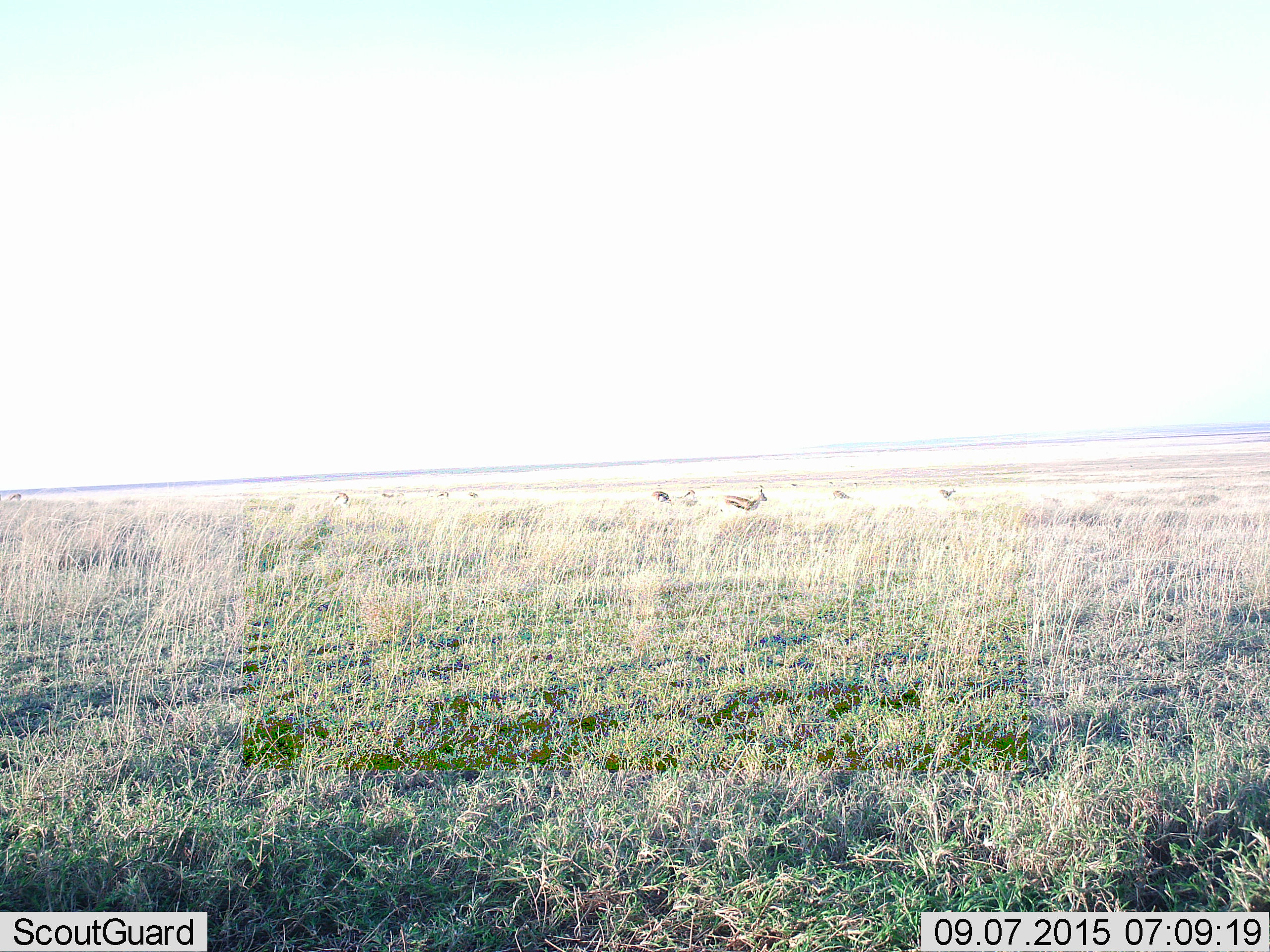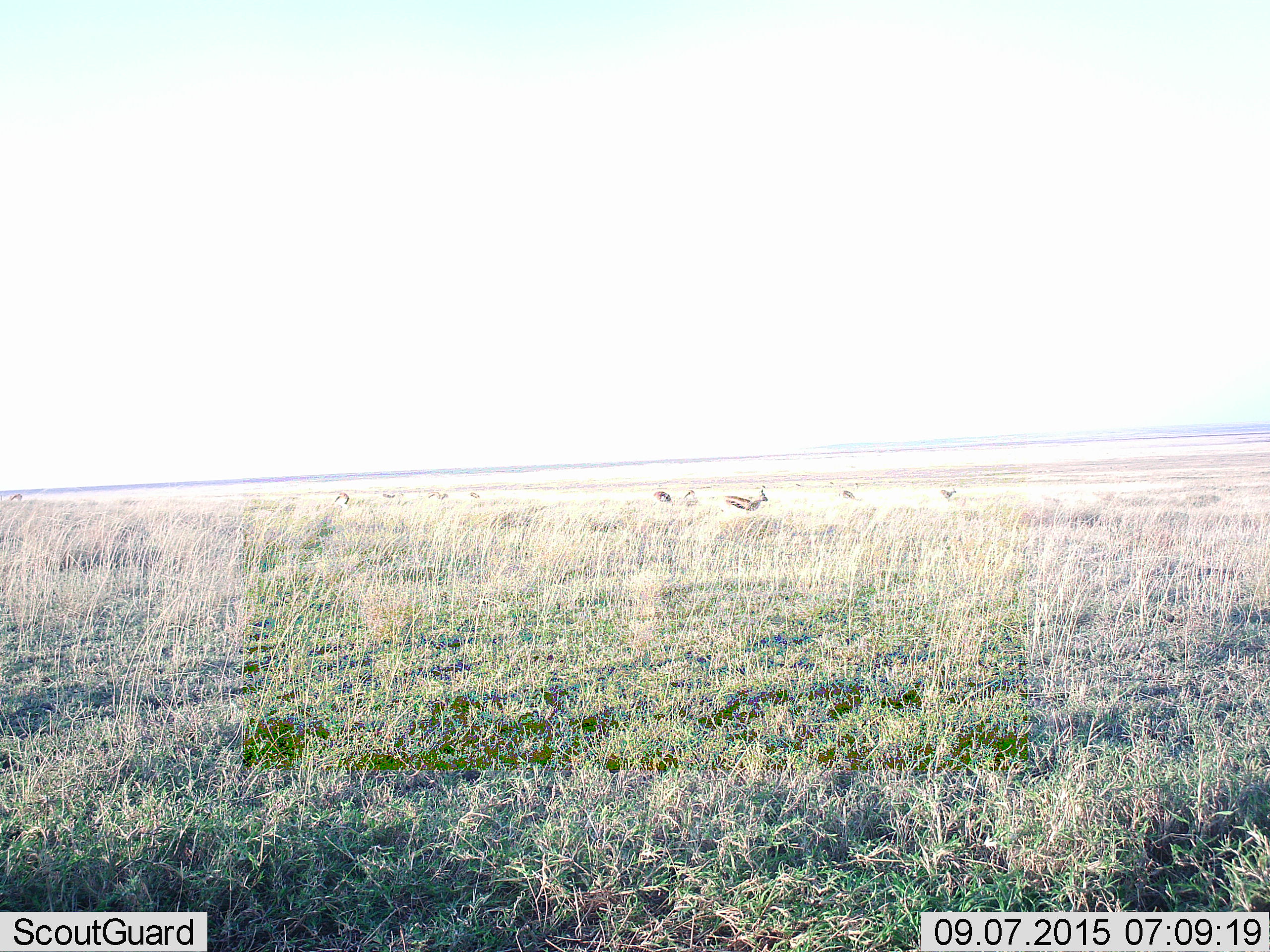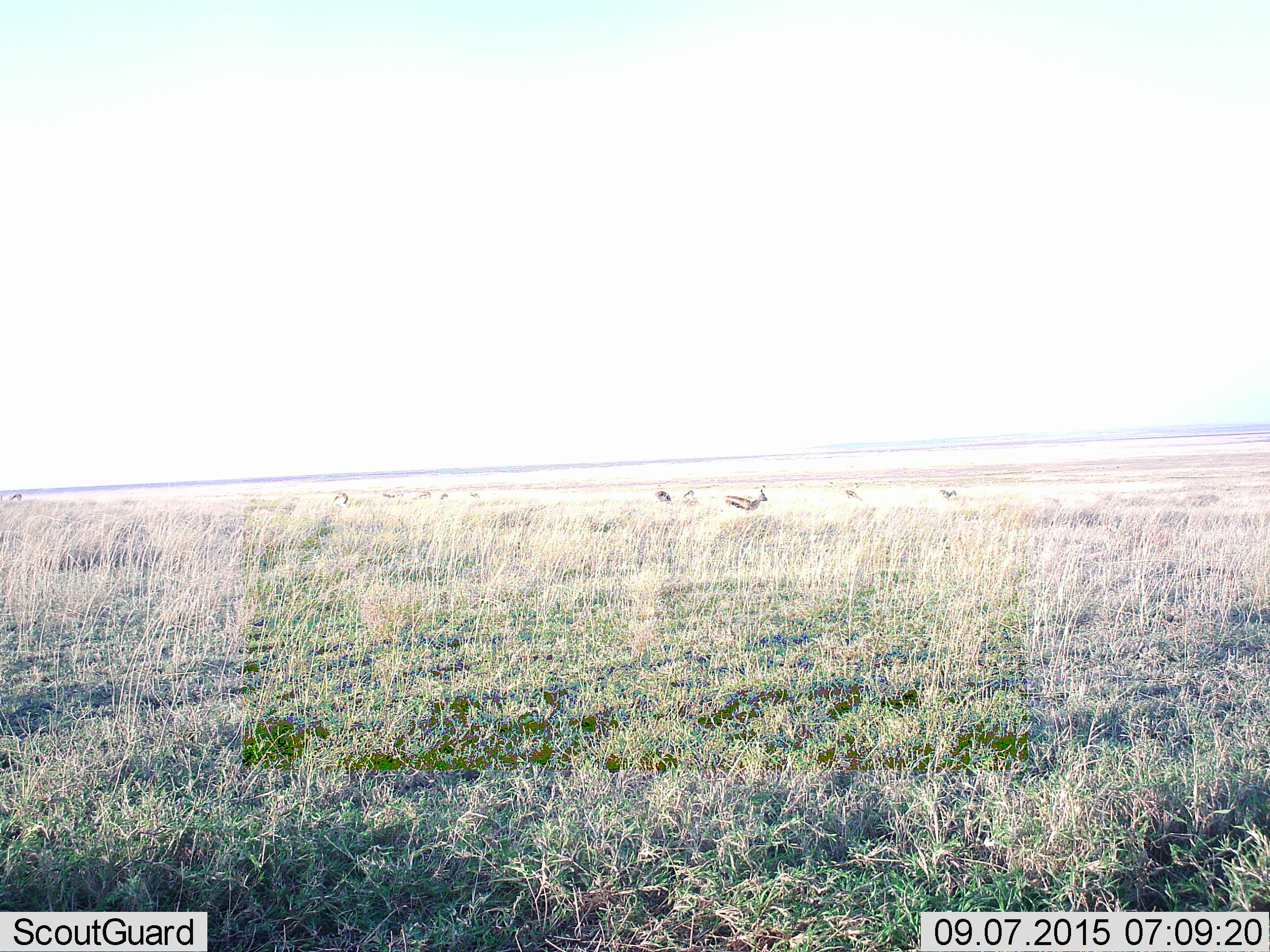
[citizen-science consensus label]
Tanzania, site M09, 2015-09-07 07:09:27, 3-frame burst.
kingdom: Animalia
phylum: Chordata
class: Mammalia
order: Artiodactyla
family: Bovidae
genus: Eudorcas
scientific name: Eudorcas thomsonii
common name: thomson's gazelle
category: gazellethomsons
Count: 11-50.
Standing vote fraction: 100%.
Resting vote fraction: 14%.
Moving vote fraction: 57%.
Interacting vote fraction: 14%.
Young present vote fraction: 14%.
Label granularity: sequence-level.